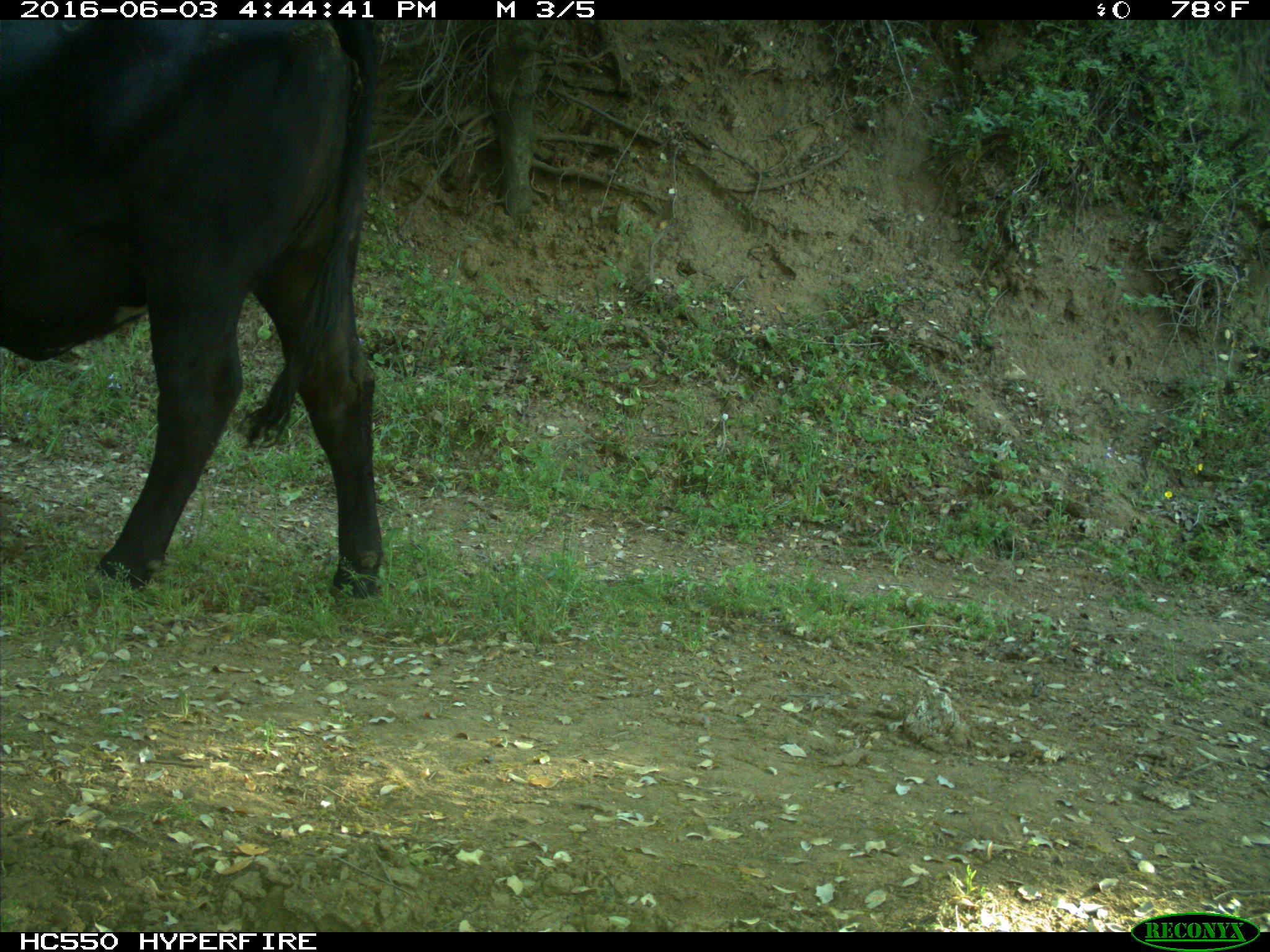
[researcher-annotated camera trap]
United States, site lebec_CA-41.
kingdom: Animalia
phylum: Chordata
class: Mammalia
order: Artiodactyla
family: Bovidae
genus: Bos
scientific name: Bos taurus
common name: domestic cow